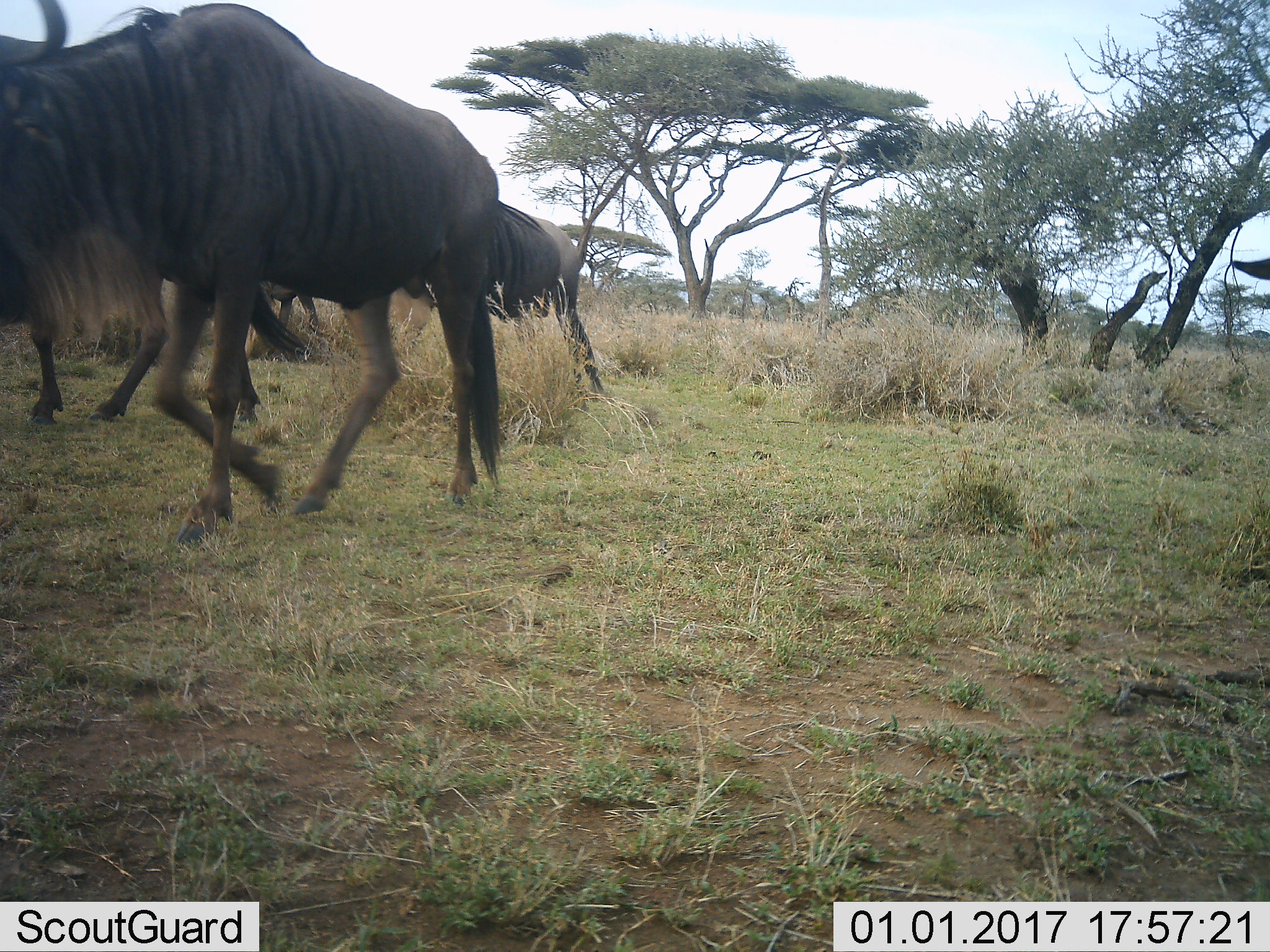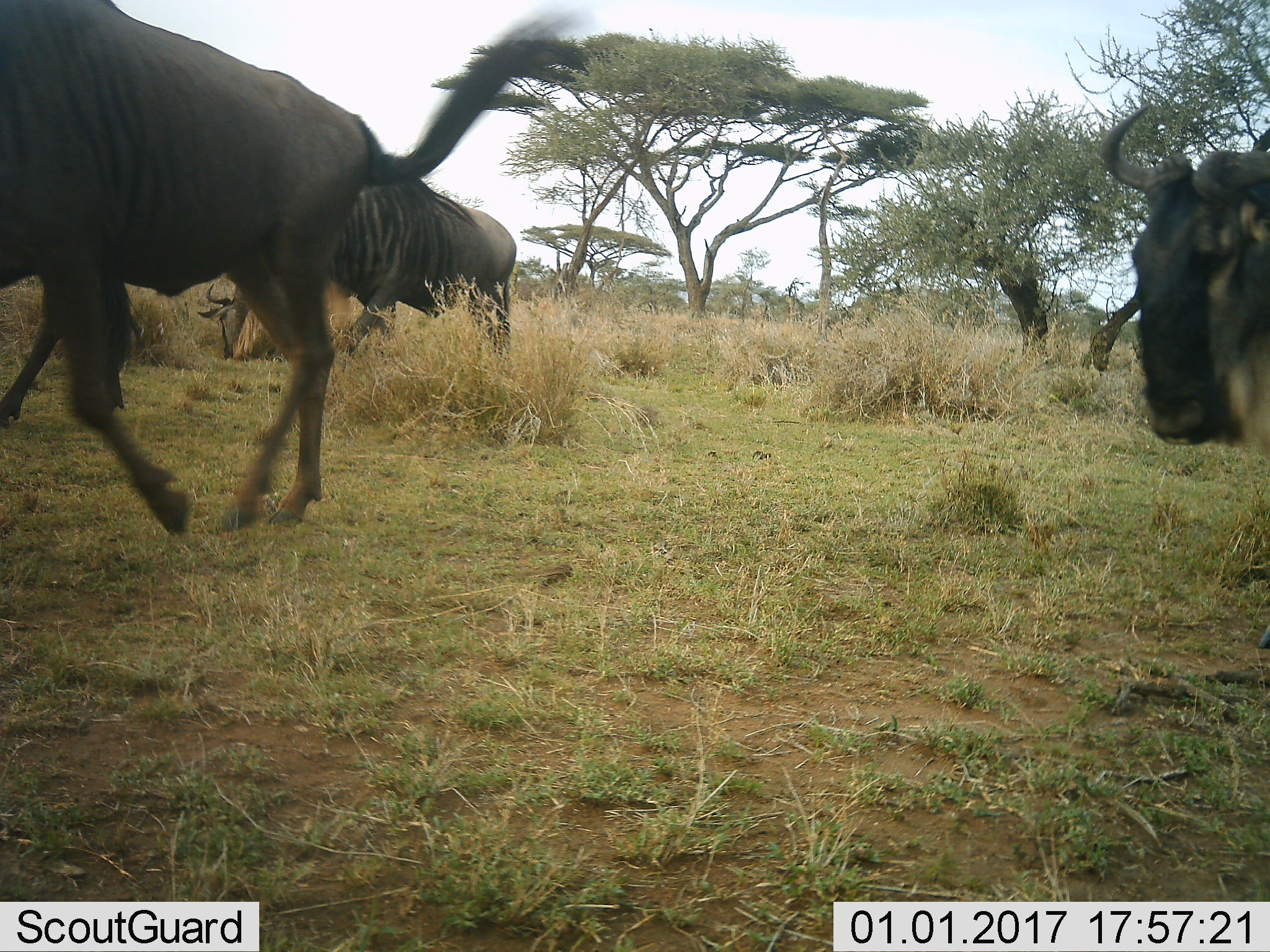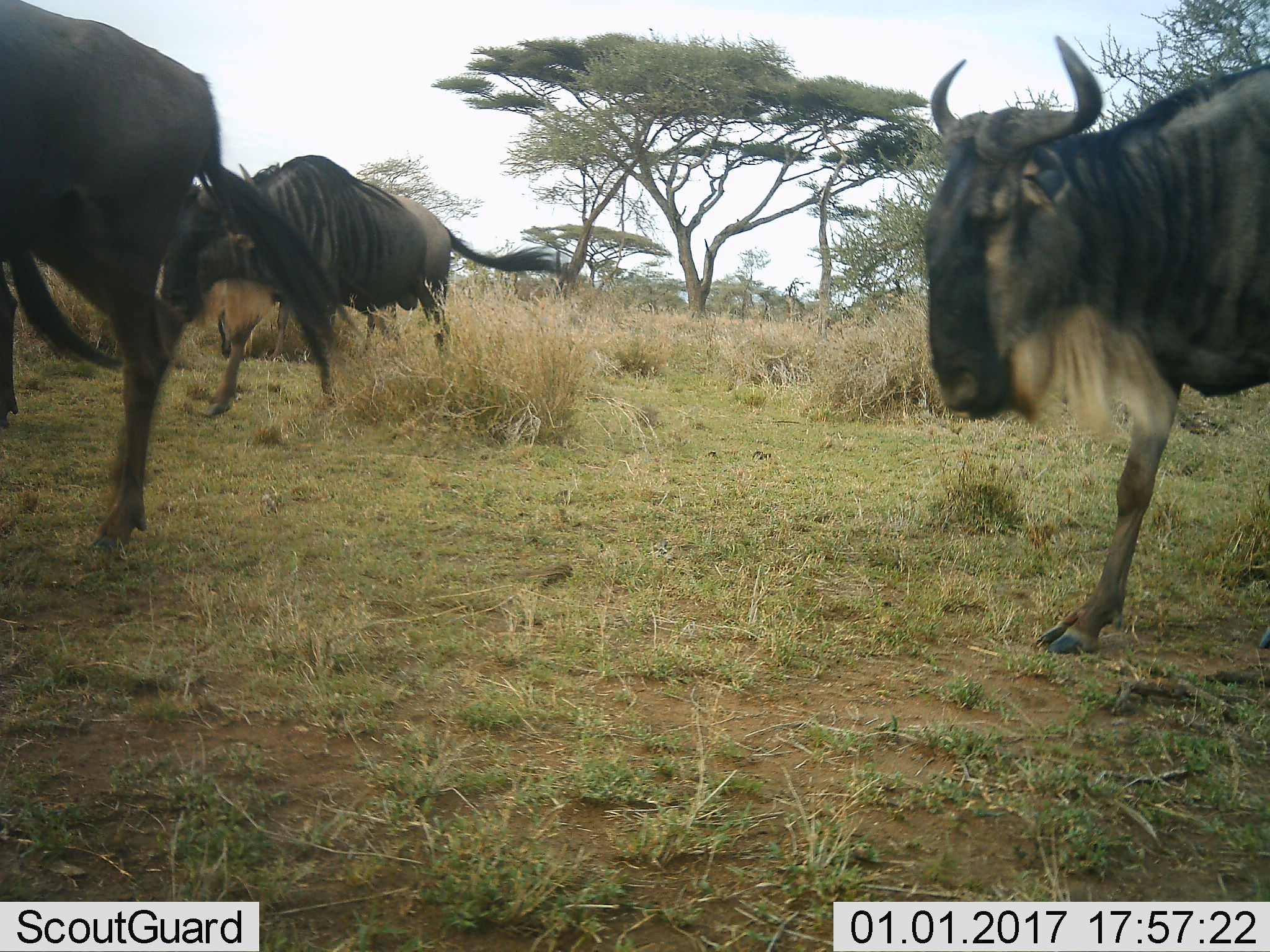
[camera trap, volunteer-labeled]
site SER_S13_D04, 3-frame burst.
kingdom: Animalia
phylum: Chordata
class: Mammalia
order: Artiodactyla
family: Bovidae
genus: Connochaetes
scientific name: Connochaetes taurinus taurinus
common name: blue wildebeest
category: wildebeestblue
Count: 4.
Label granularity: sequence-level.